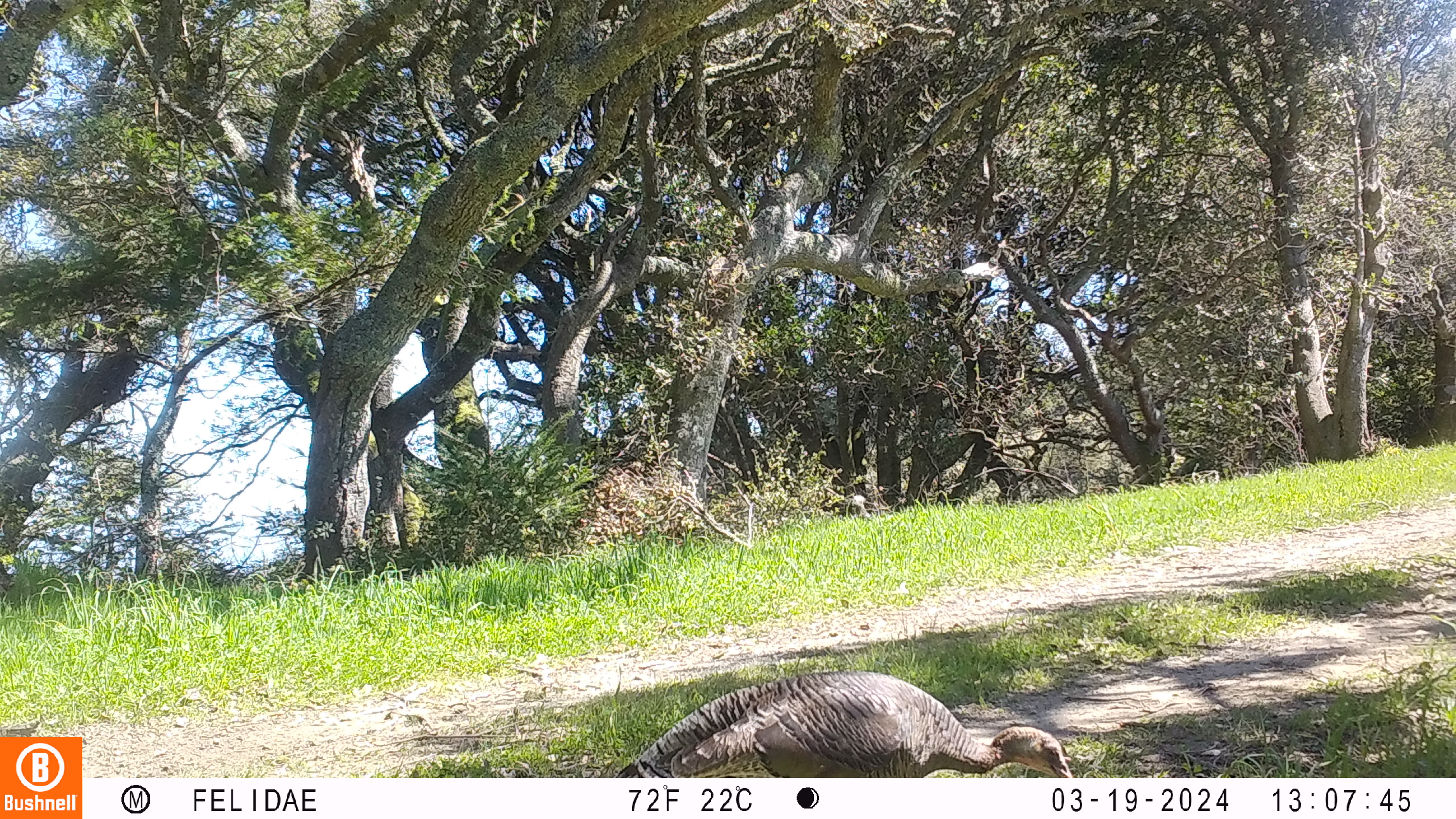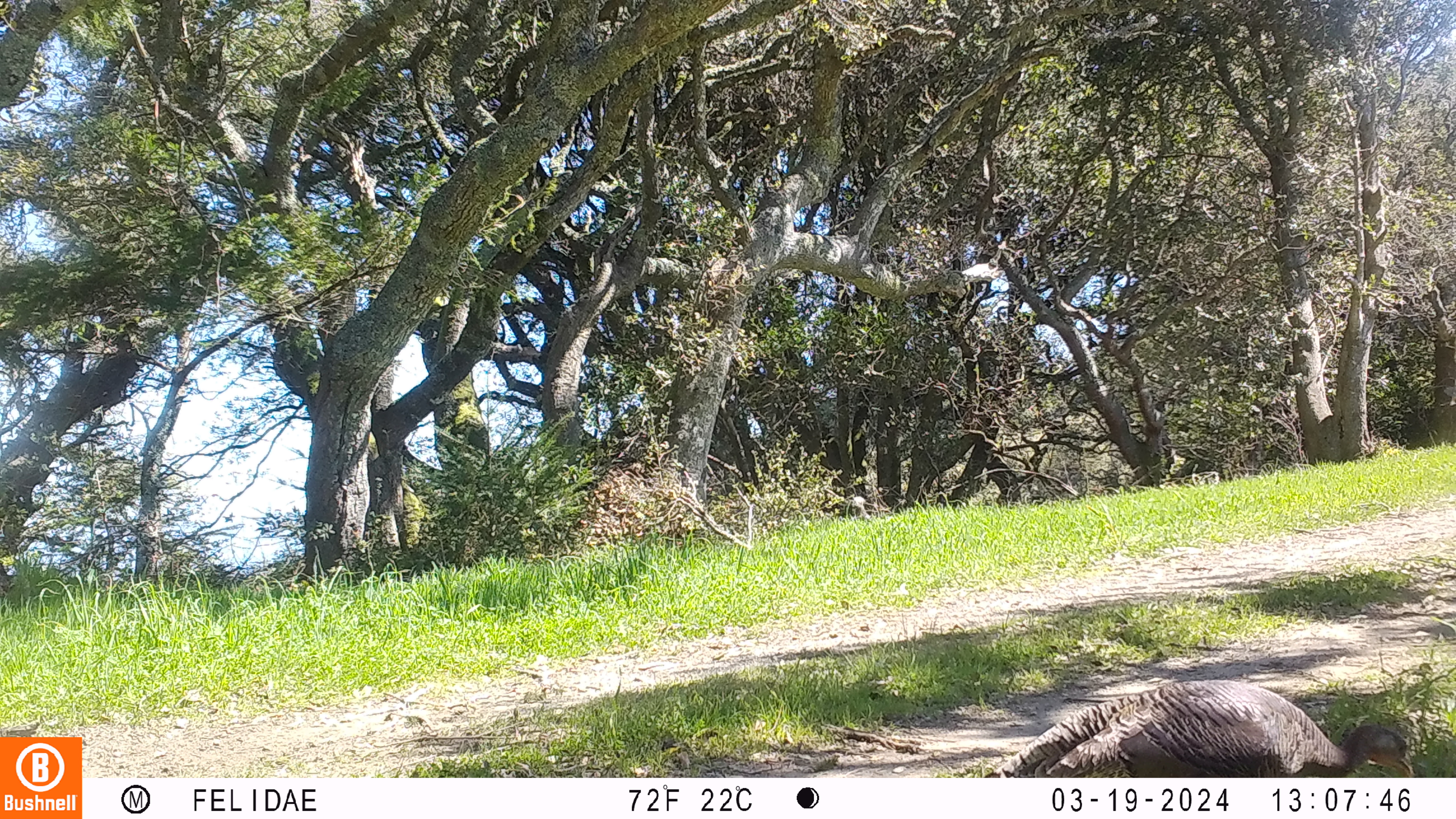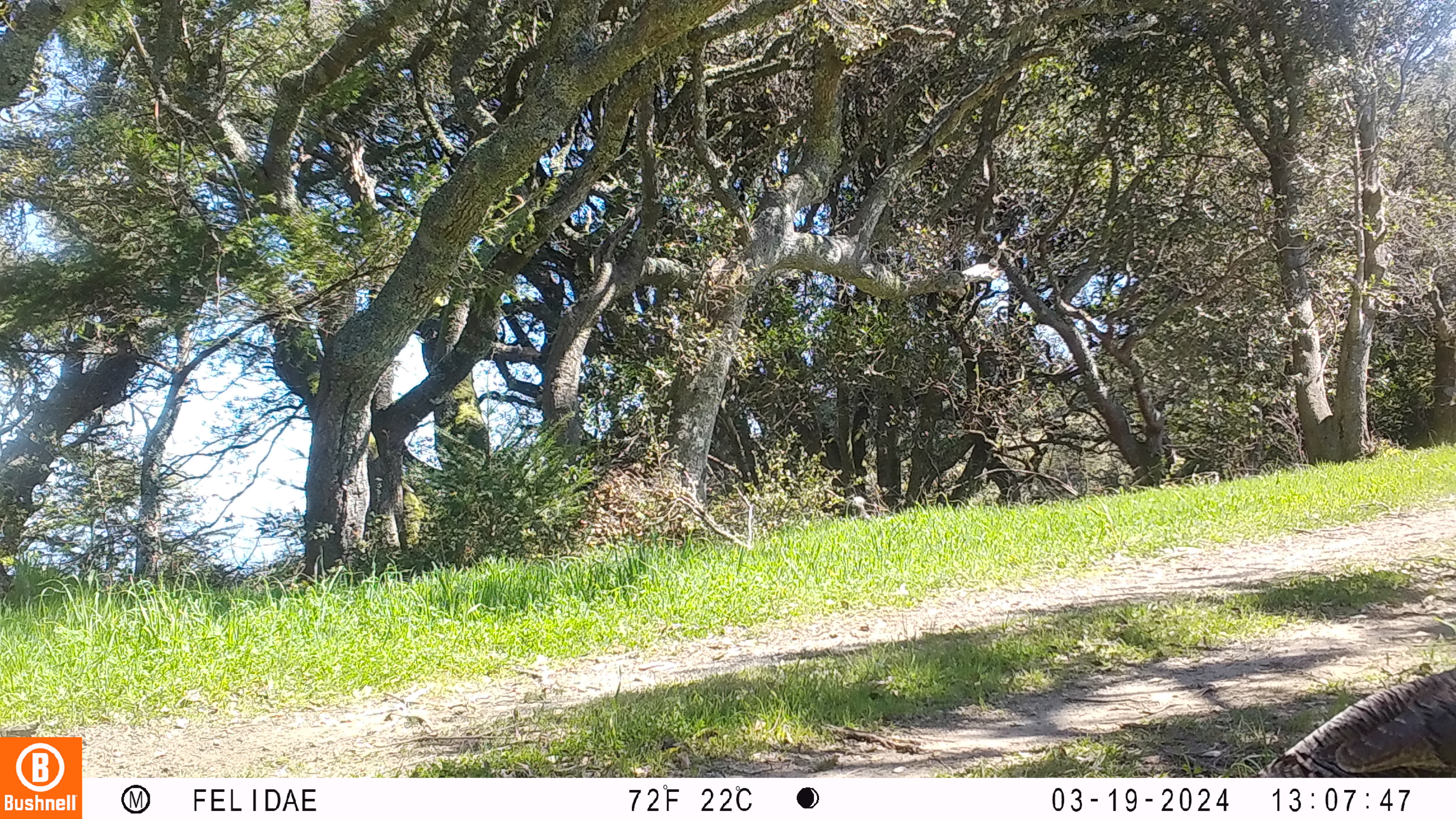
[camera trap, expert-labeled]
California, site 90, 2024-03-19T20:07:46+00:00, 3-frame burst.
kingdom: Animalia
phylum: Chordata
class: Aves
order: Galliformes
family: Phasianidae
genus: Meleagris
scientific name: Meleagris gallopavo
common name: turkey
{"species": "turkey (Meleagris gallopavo)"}